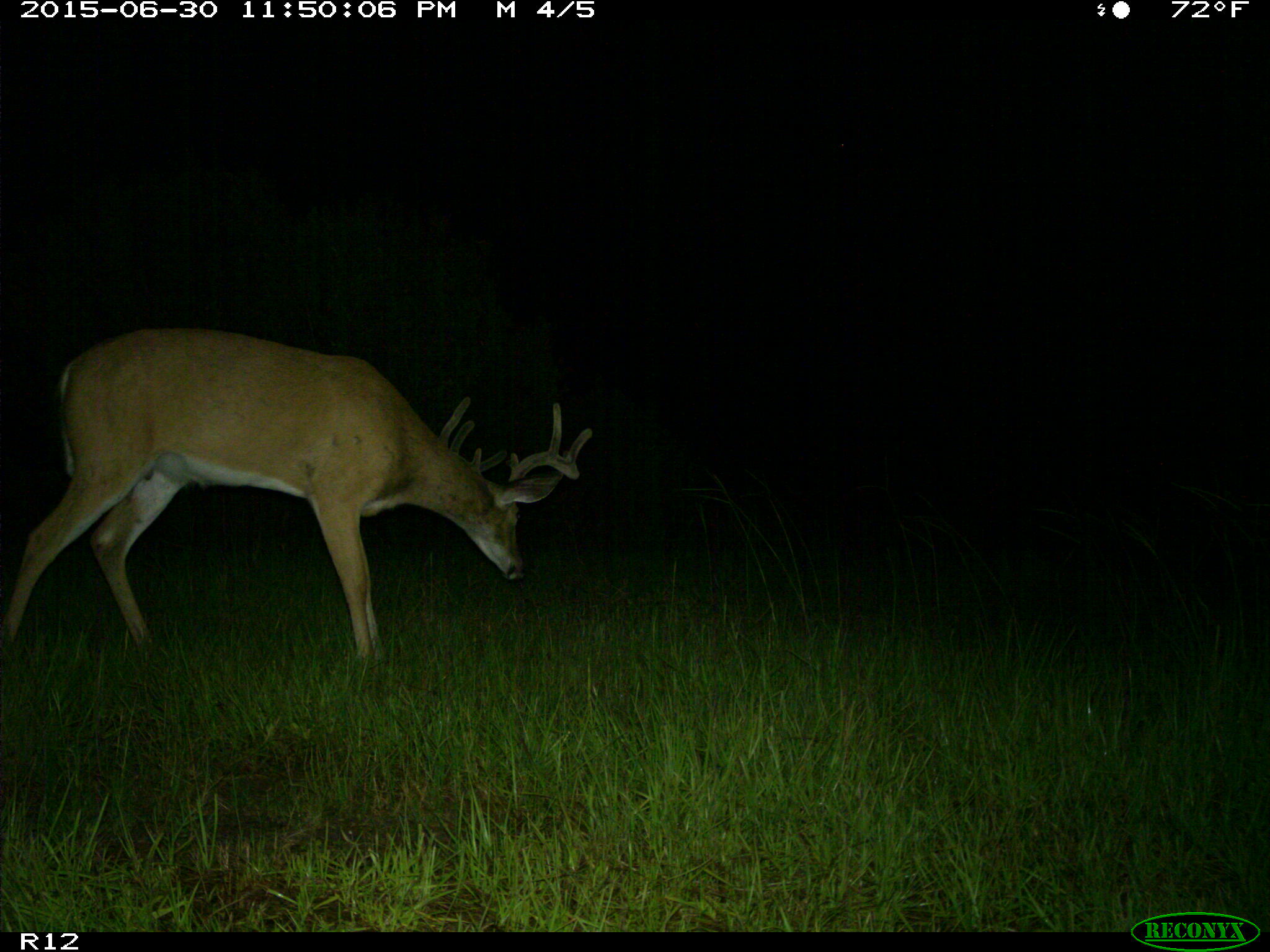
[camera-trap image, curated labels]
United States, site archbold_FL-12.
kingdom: Animalia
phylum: Chordata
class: Mammalia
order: Artiodactyla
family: Cervidae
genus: Odocoileus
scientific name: Odocoileus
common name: deer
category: unidentified deer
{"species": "unidentified deer (deer) (Odocoileus)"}